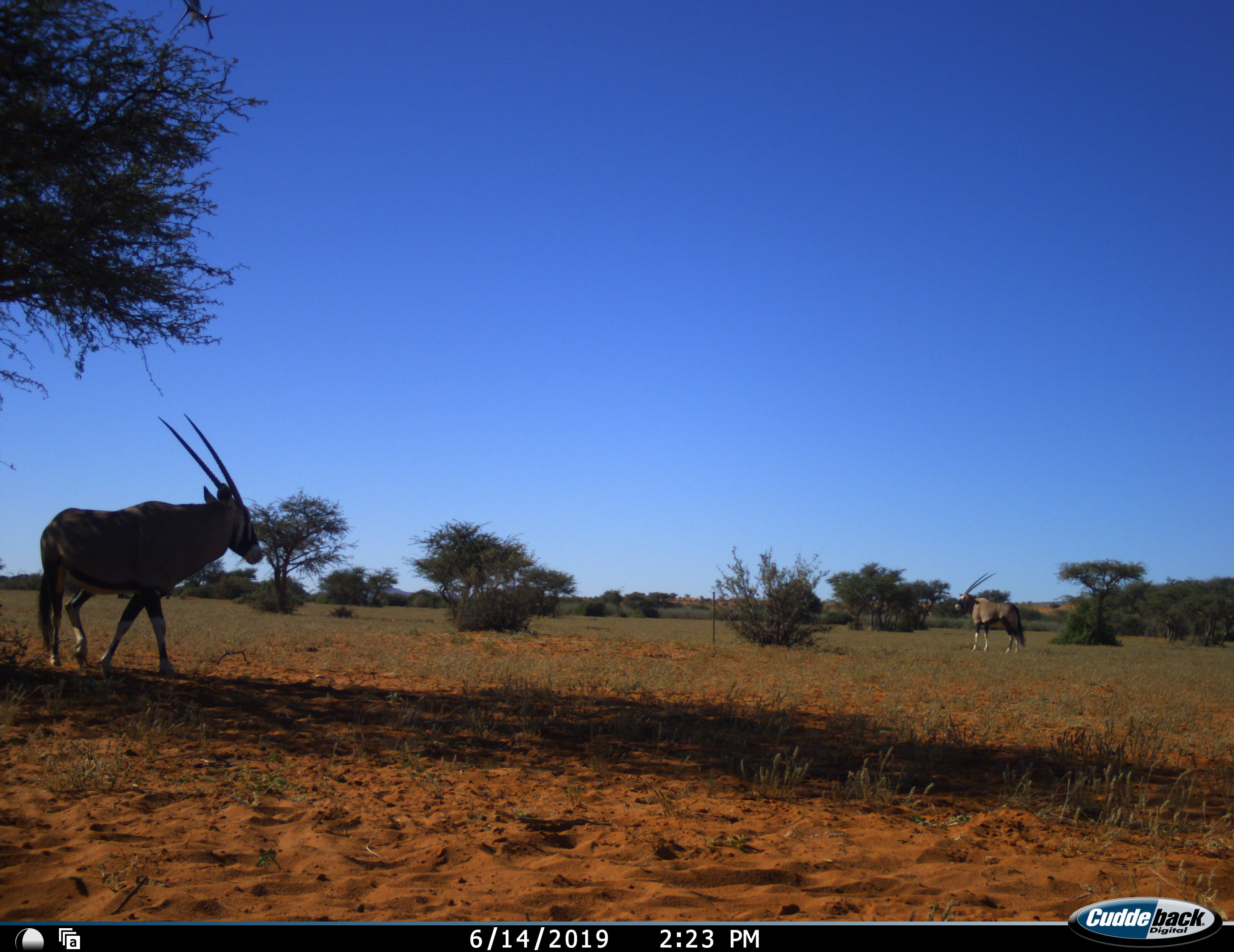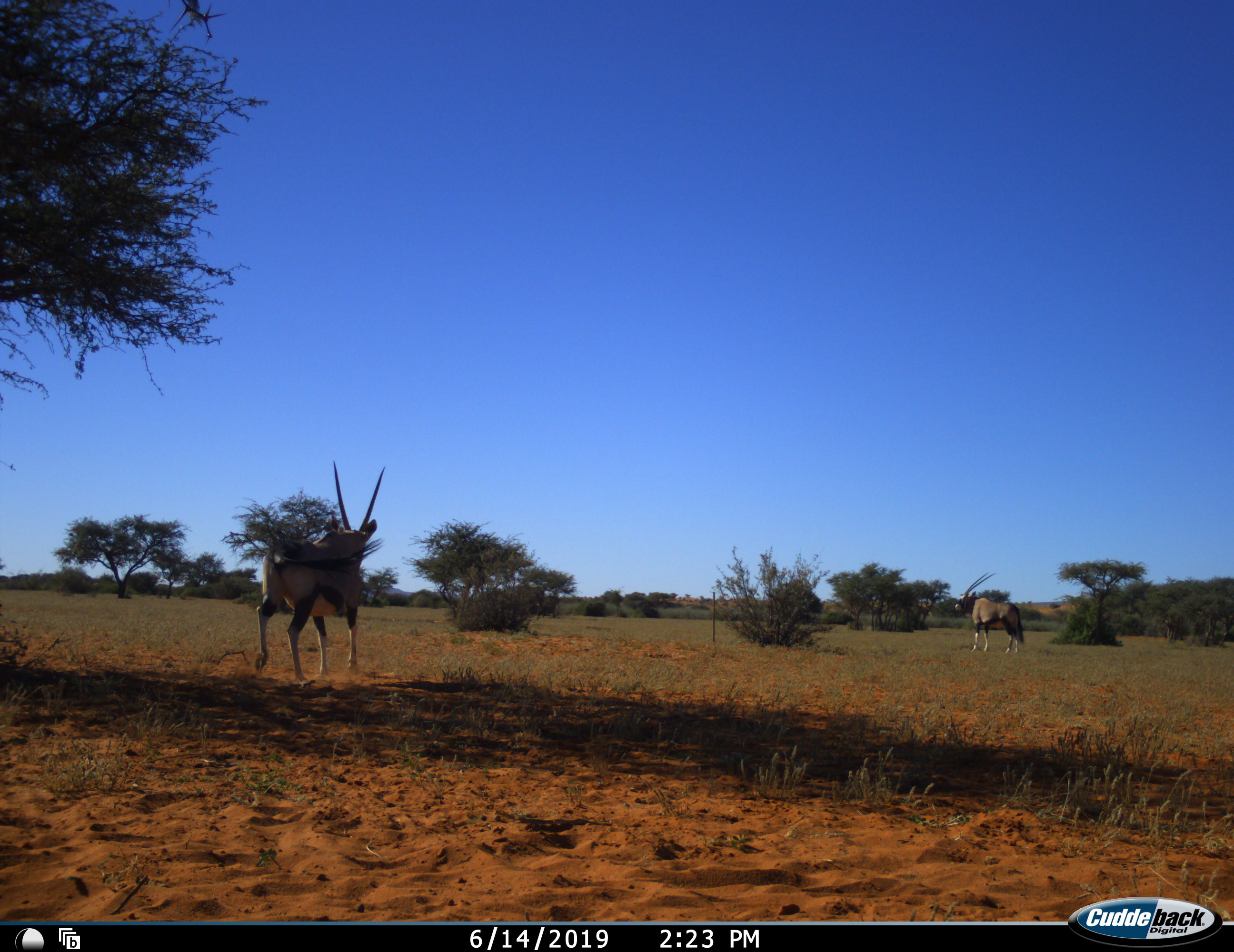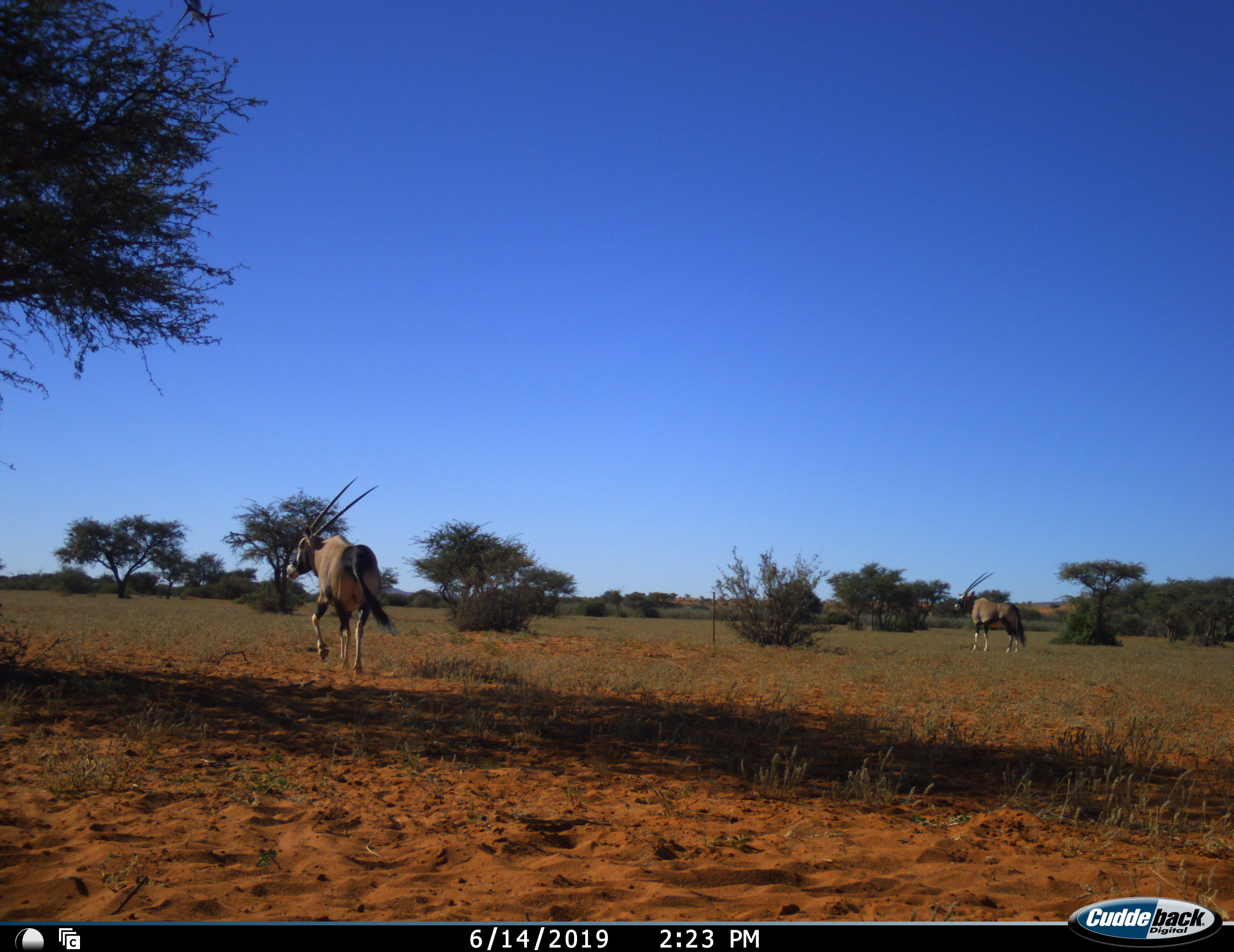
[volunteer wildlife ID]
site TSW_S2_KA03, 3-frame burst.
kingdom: Animalia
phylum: Chordata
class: Mammalia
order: Artiodactyla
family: Bovidae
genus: Oryx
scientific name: Oryx gazella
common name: gemsbok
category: oryx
Oryx (gemsbok) (Oryx gazella), count 2. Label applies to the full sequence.